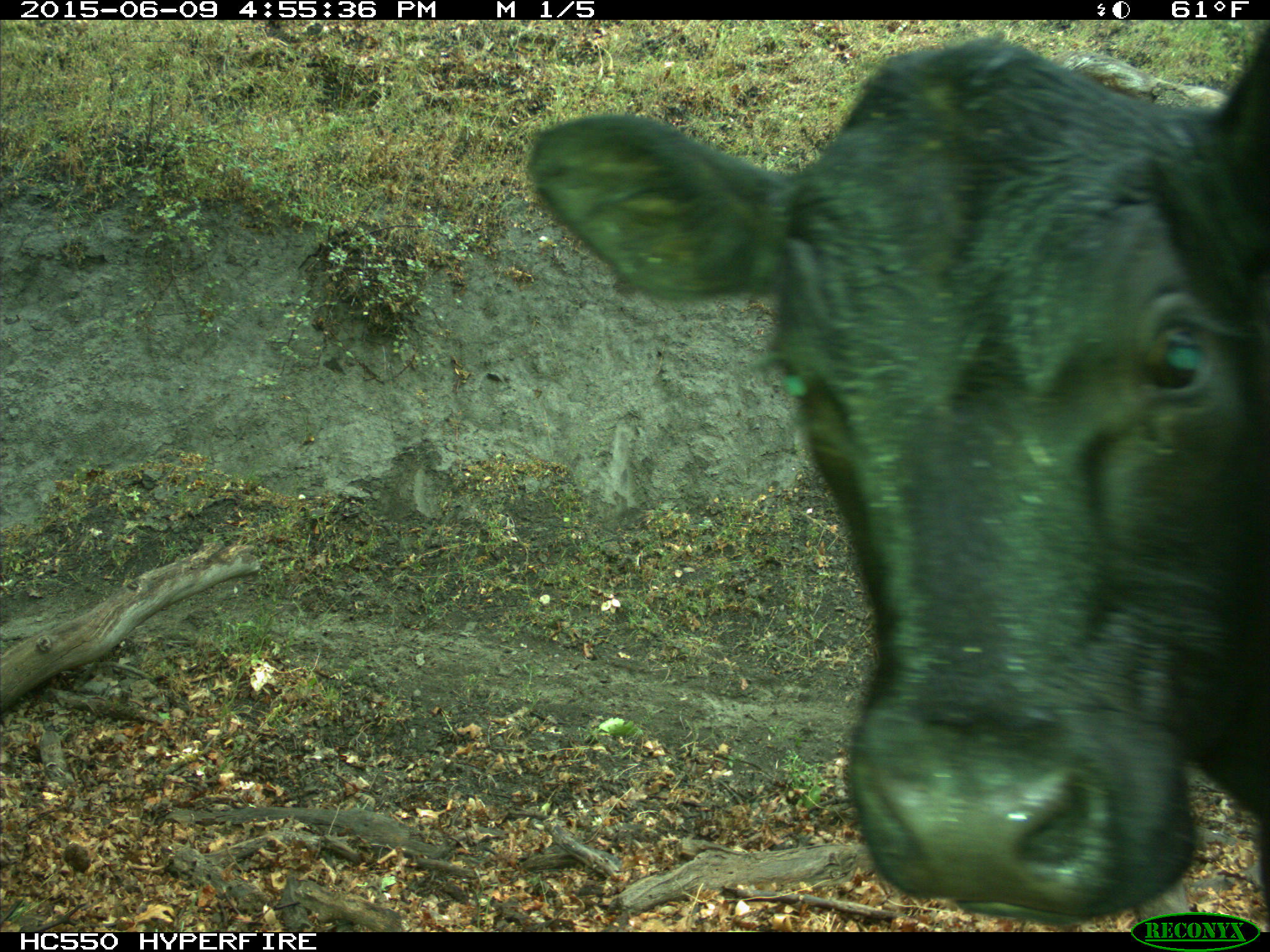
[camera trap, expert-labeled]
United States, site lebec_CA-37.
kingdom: Animalia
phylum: Chordata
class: Mammalia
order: Artiodactyla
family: Bovidae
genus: Bos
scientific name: Bos taurus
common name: domestic cow